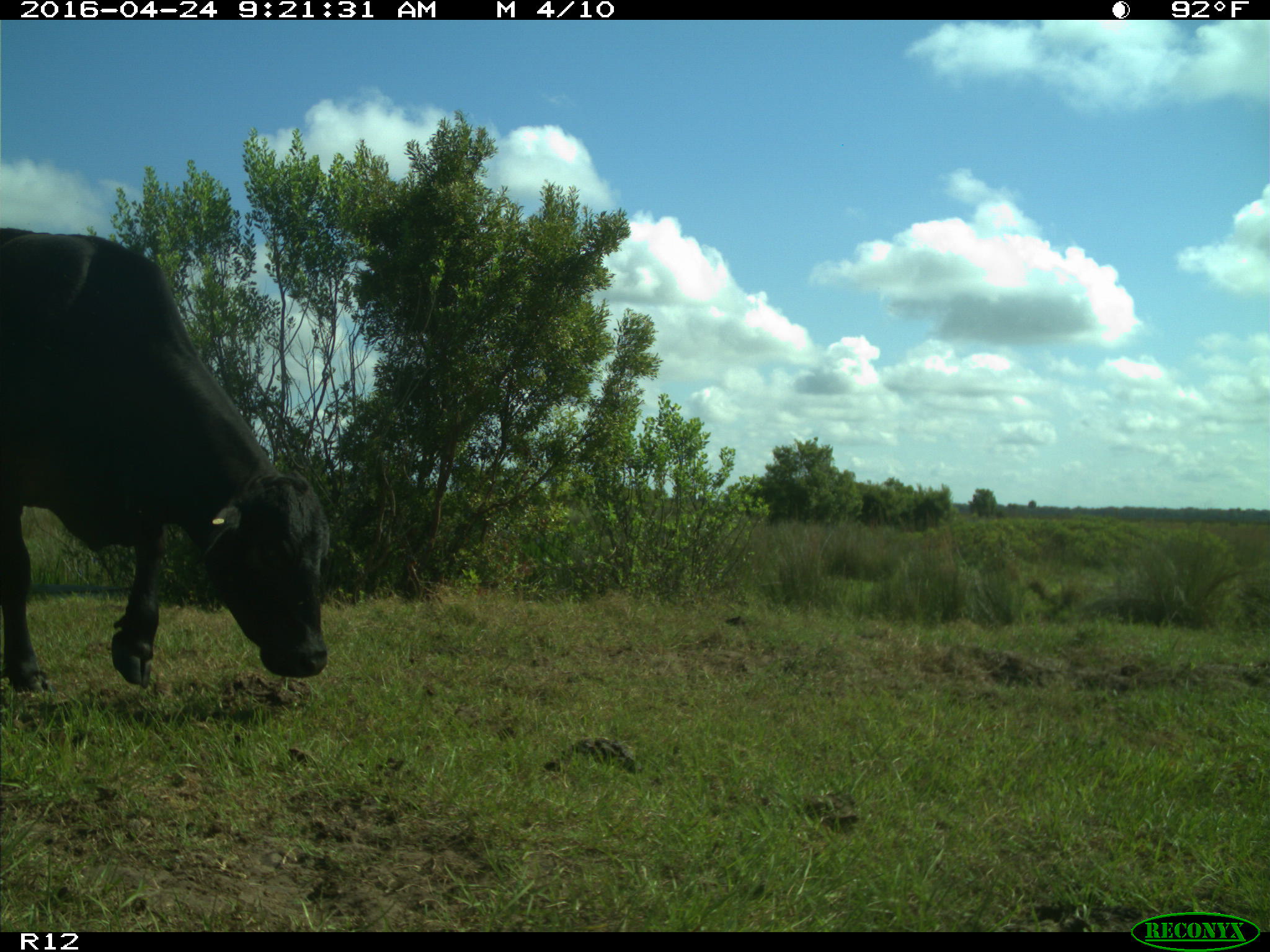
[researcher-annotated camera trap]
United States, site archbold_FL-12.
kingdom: Animalia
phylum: Chordata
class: Mammalia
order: Artiodactyla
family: Bovidae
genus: Bos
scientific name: Bos taurus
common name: domestic cow